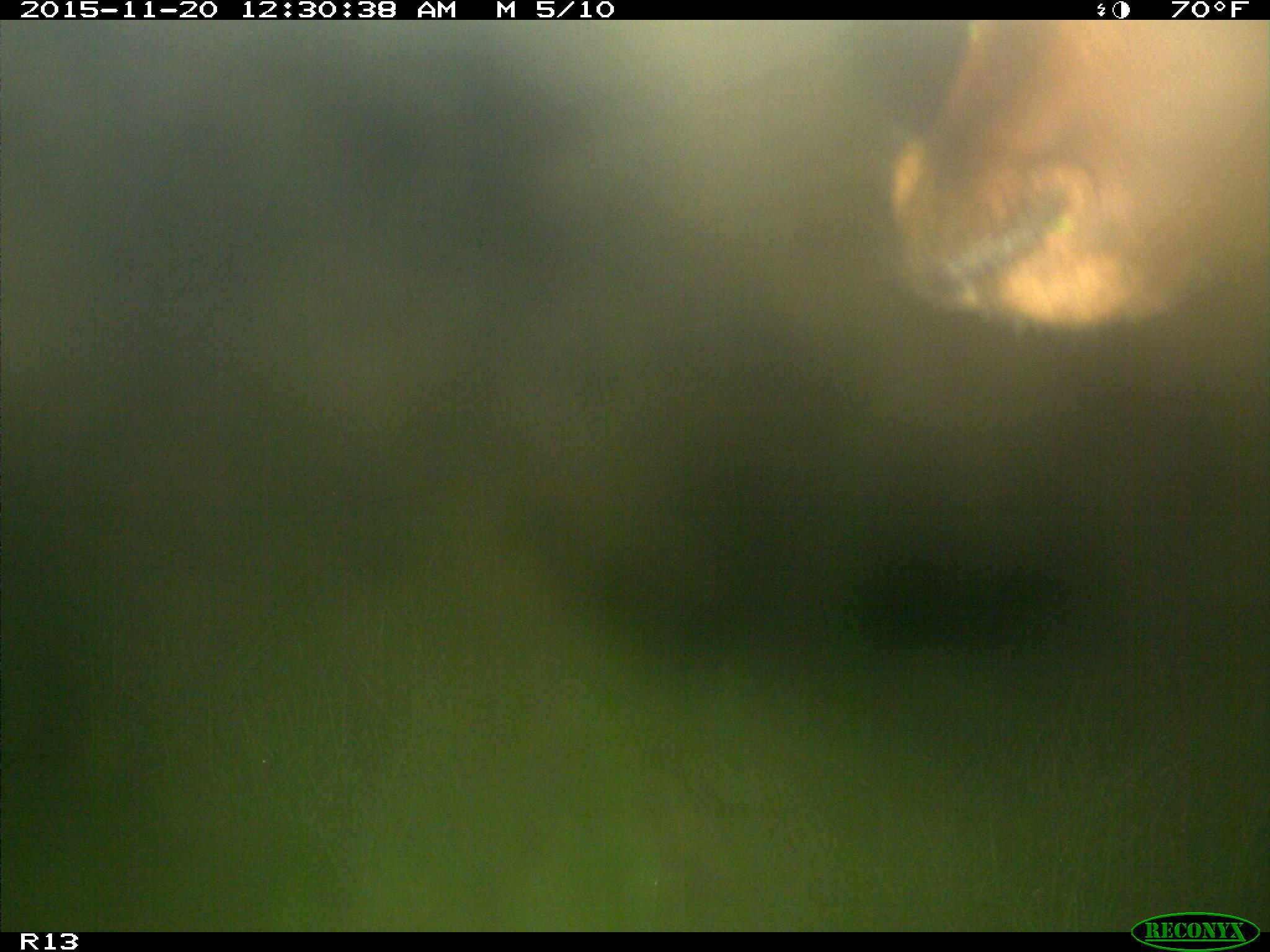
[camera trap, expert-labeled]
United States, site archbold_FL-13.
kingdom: Animalia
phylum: Chordata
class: Mammalia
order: Artiodactyla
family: Bovidae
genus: Bos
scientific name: Bos taurus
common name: domestic cow